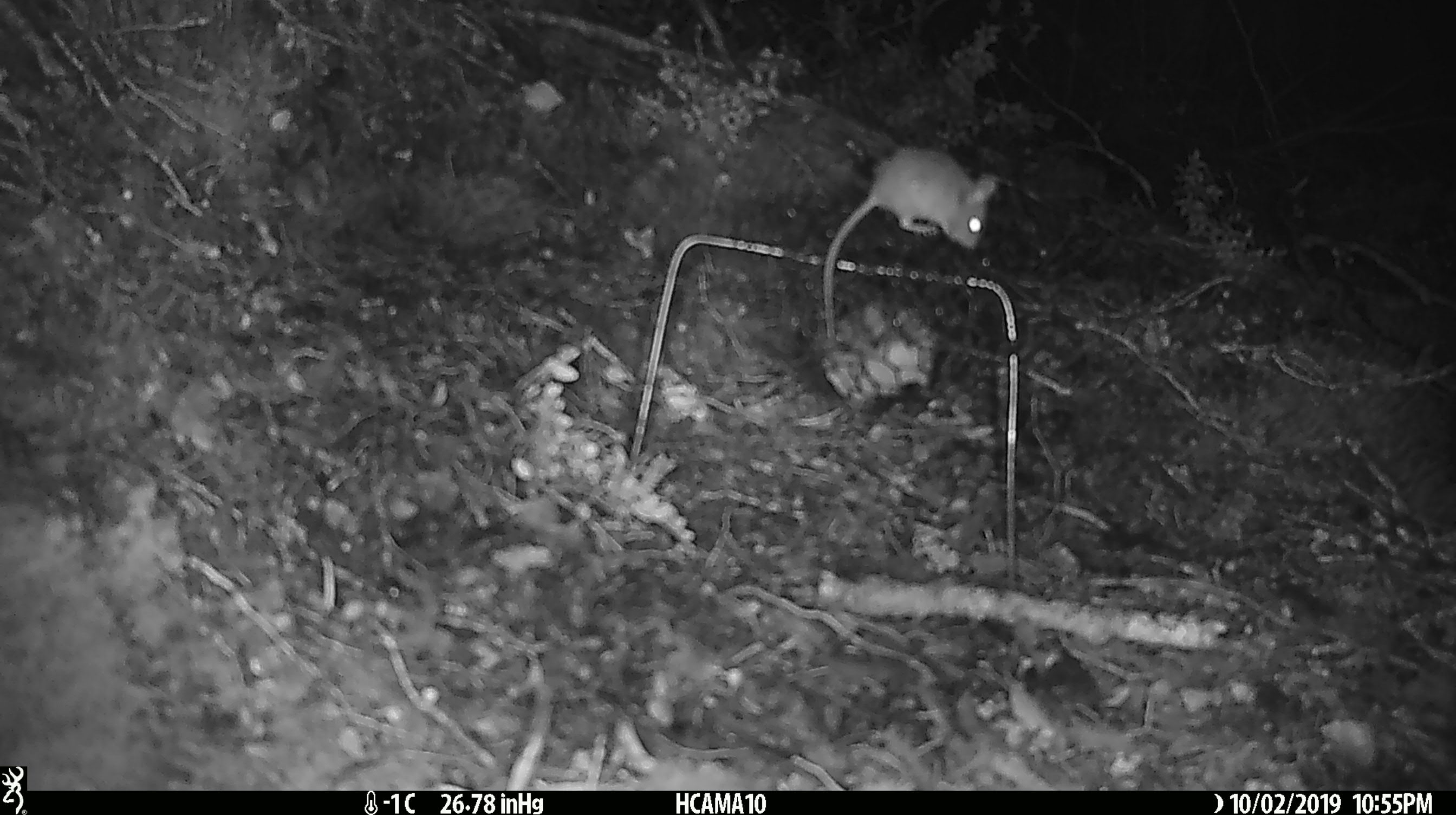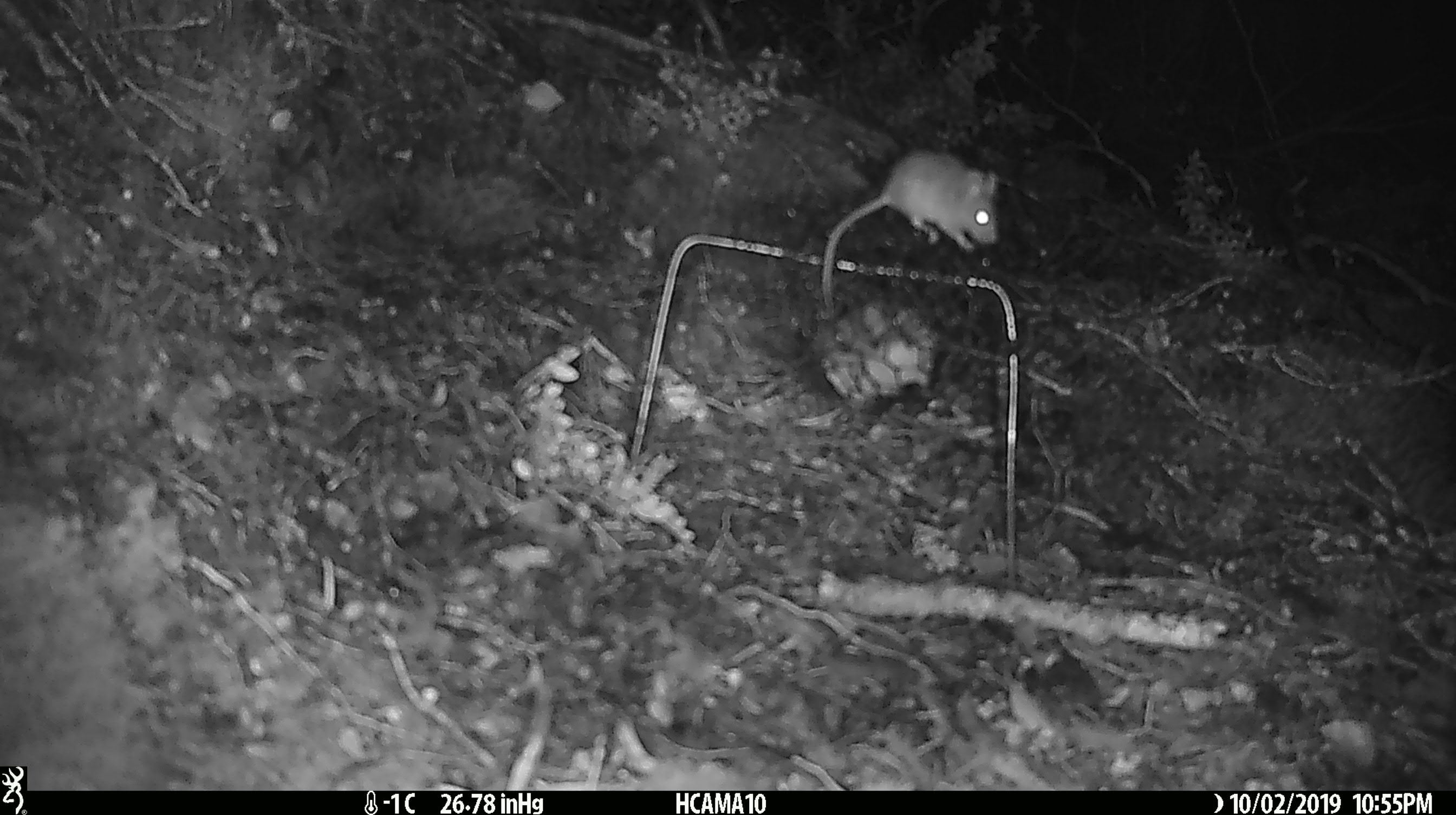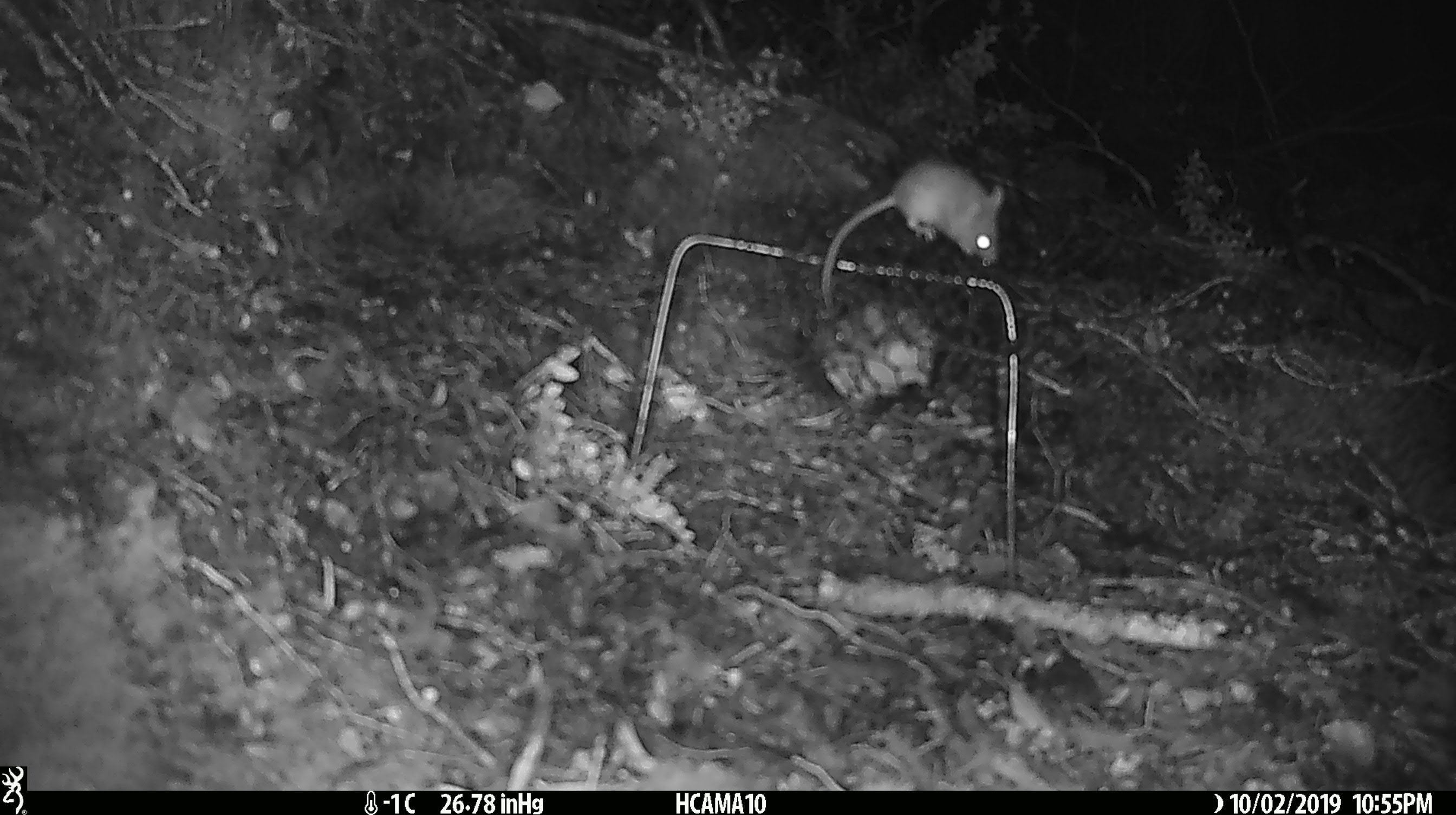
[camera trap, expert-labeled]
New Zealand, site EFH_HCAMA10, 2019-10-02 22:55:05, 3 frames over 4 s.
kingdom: Animalia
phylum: Chordata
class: Mammalia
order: Rodentia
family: Muridae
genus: Mus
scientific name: Mus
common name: mouse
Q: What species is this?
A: Mouse (Mus).